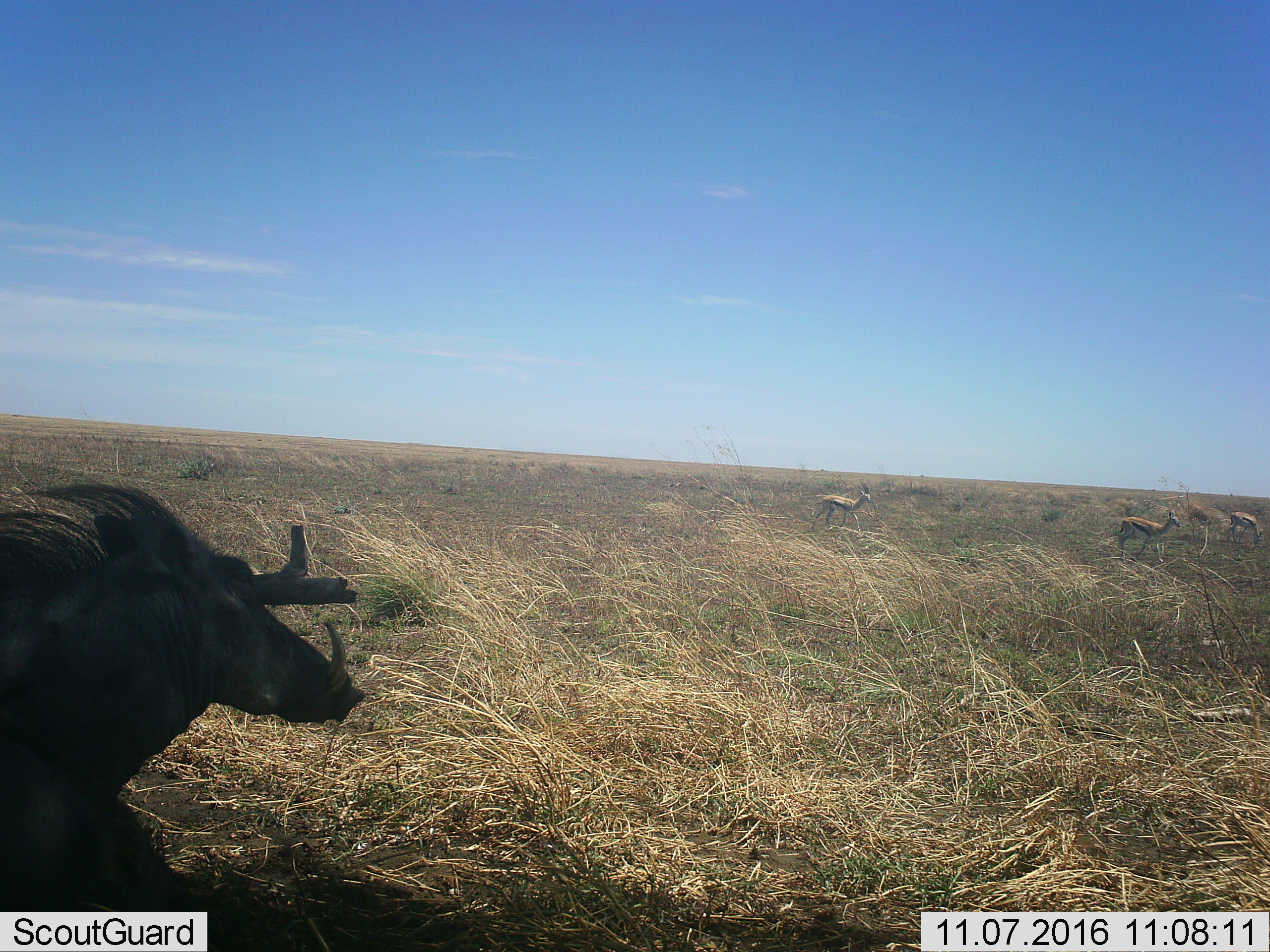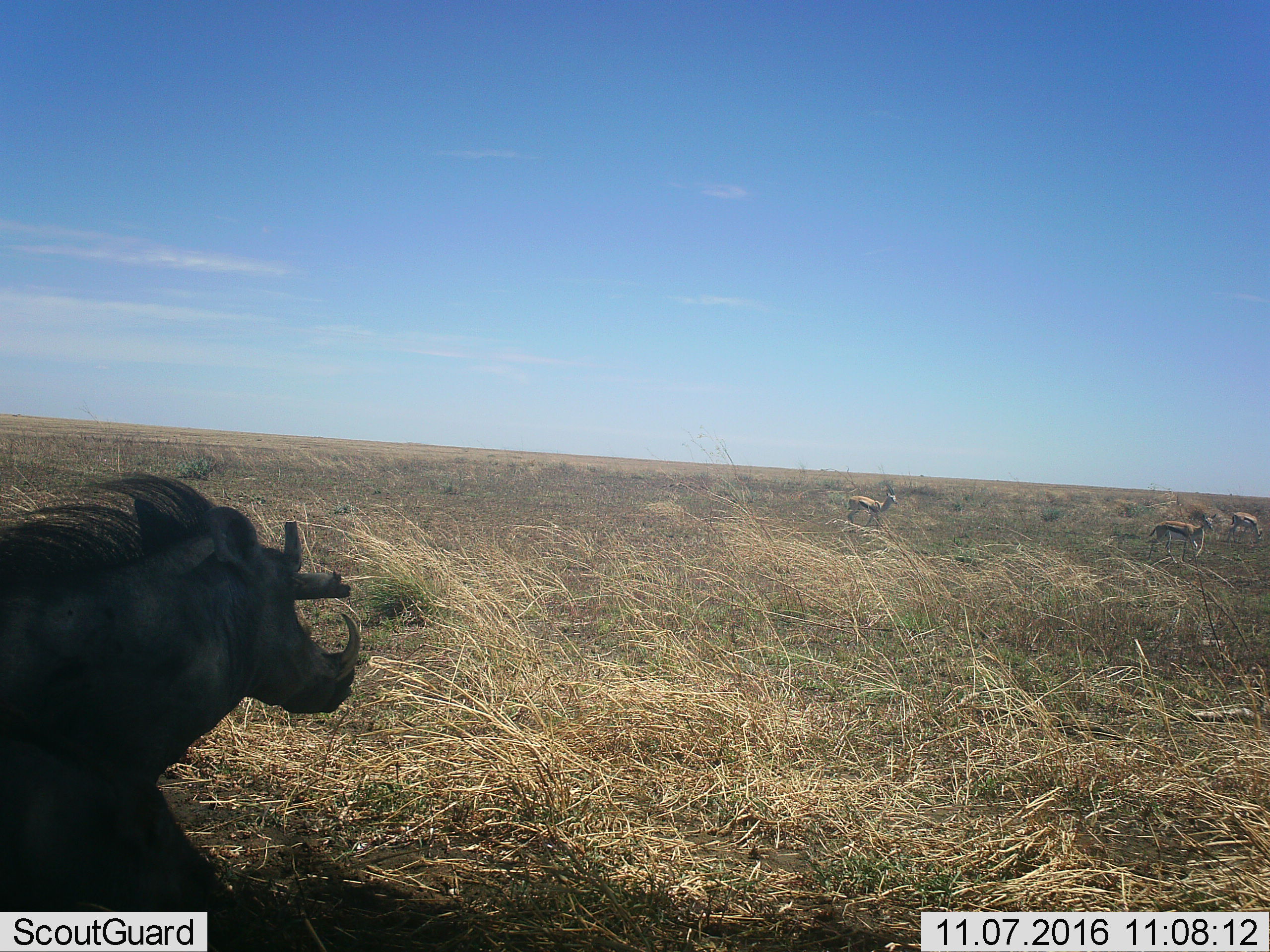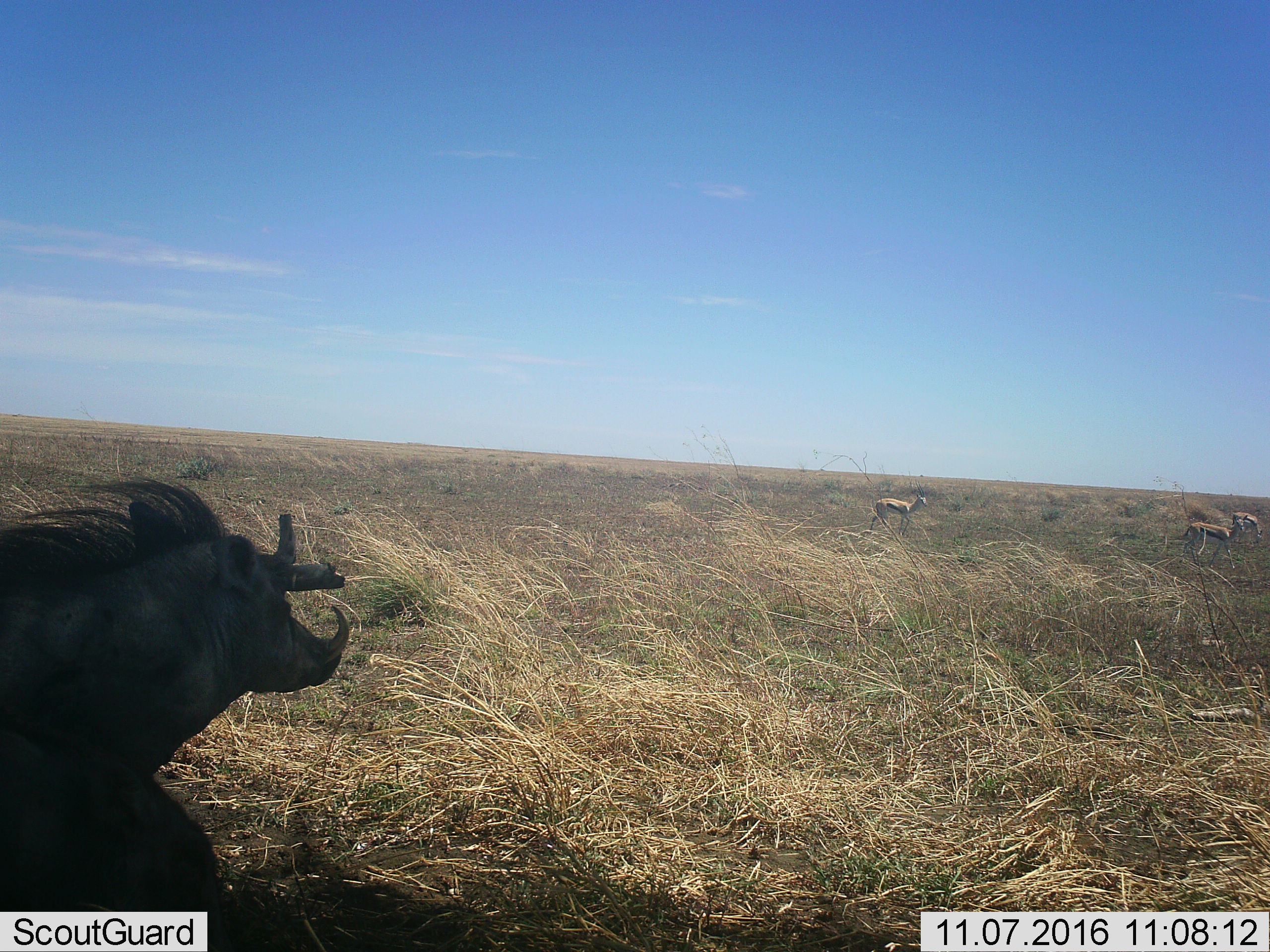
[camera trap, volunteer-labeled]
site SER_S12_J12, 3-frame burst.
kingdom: Animalia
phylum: Chordata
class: Mammalia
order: Artiodactyla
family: Bovidae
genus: Eudorcas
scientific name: Eudorcas thomsonii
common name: thomson's gazelle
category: gazellethomsons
Gazellethomsons (thomson's gazelle) (Eudorcas thomsonii), count 3. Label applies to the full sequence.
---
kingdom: Animalia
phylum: Chordata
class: Mammalia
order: Artiodactyla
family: Suidae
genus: Phacochoerus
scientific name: Phacochoerus africanus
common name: warthog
Warthog (Phacochoerus africanus), count 1. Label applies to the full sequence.